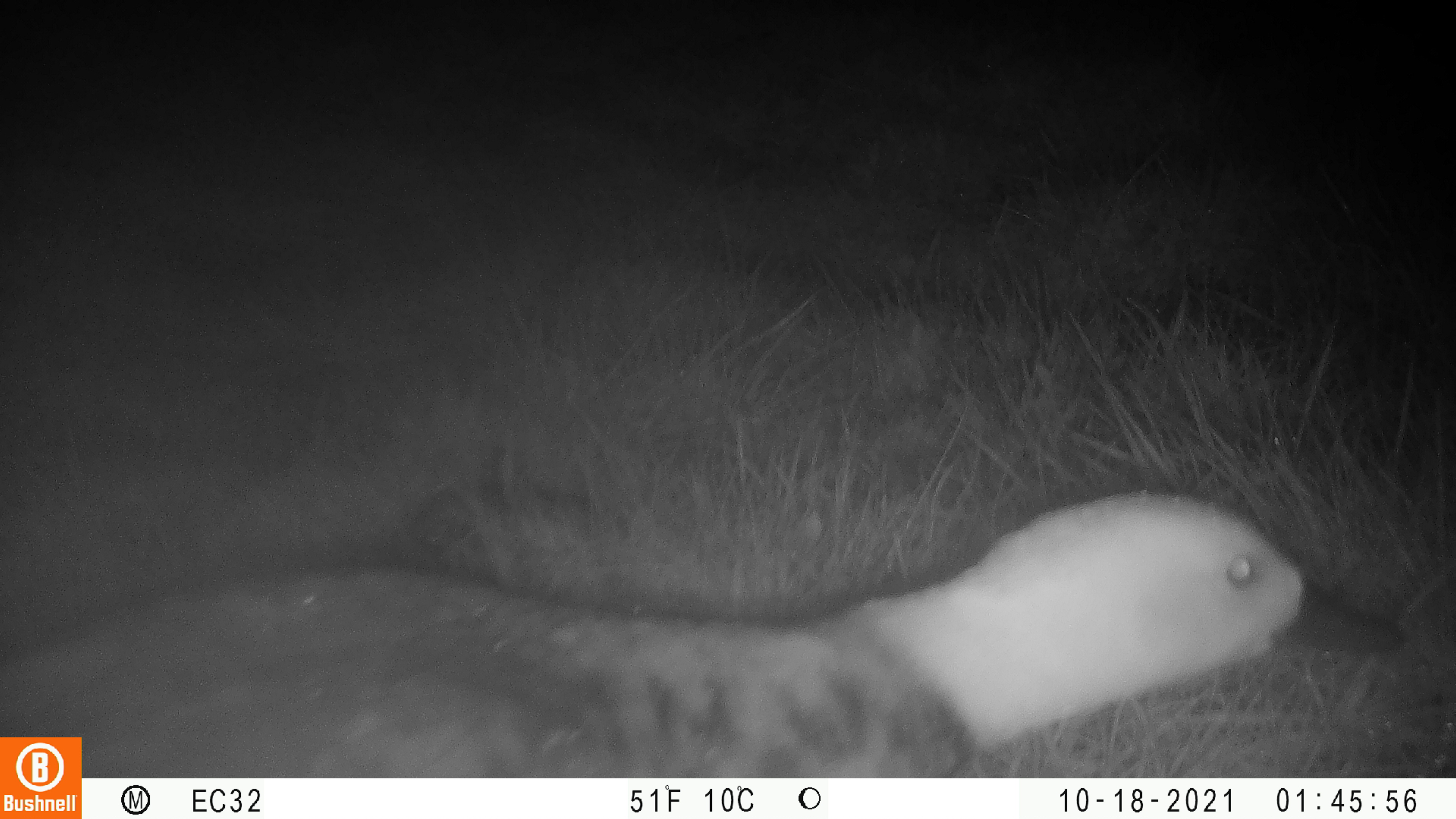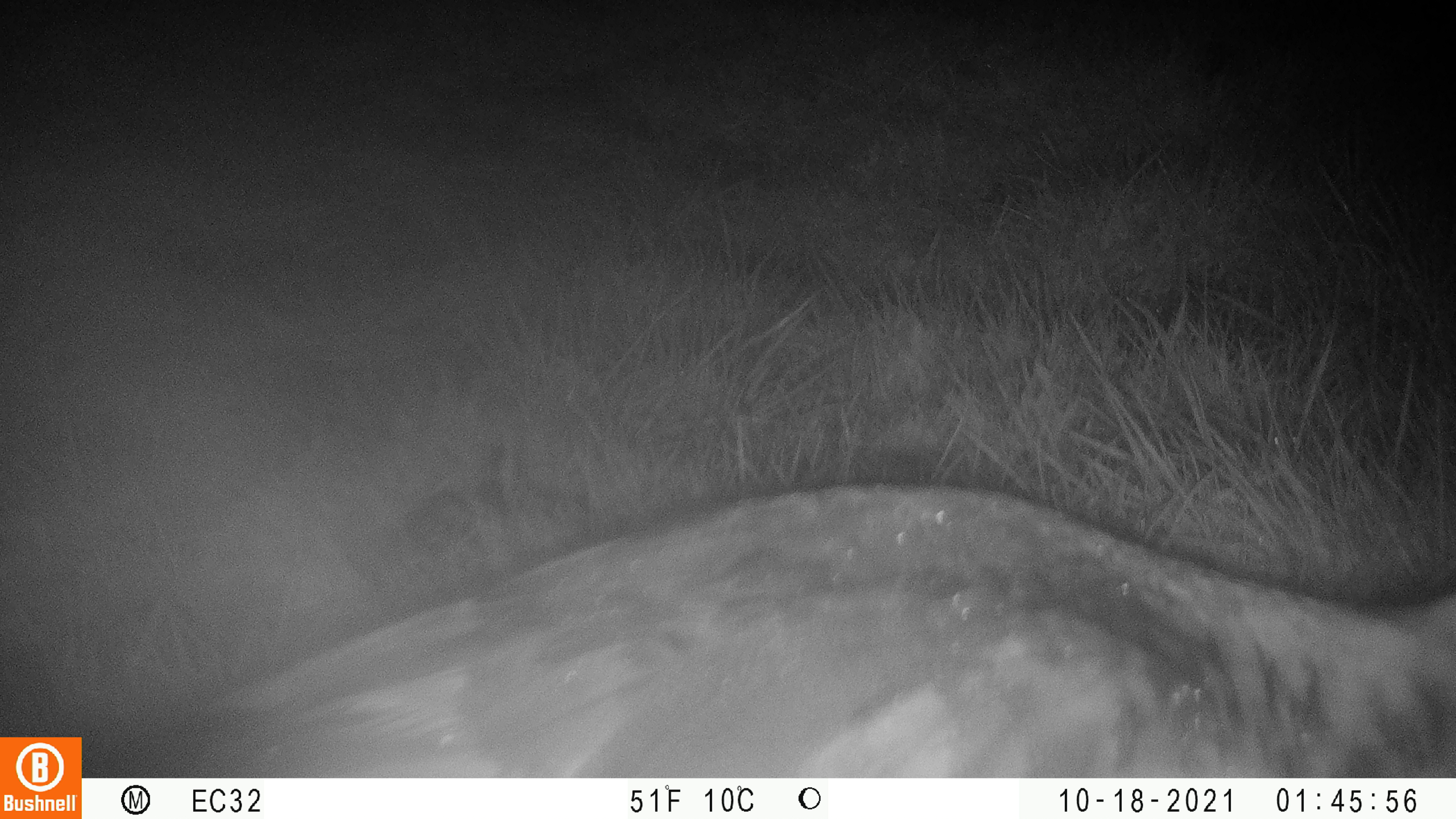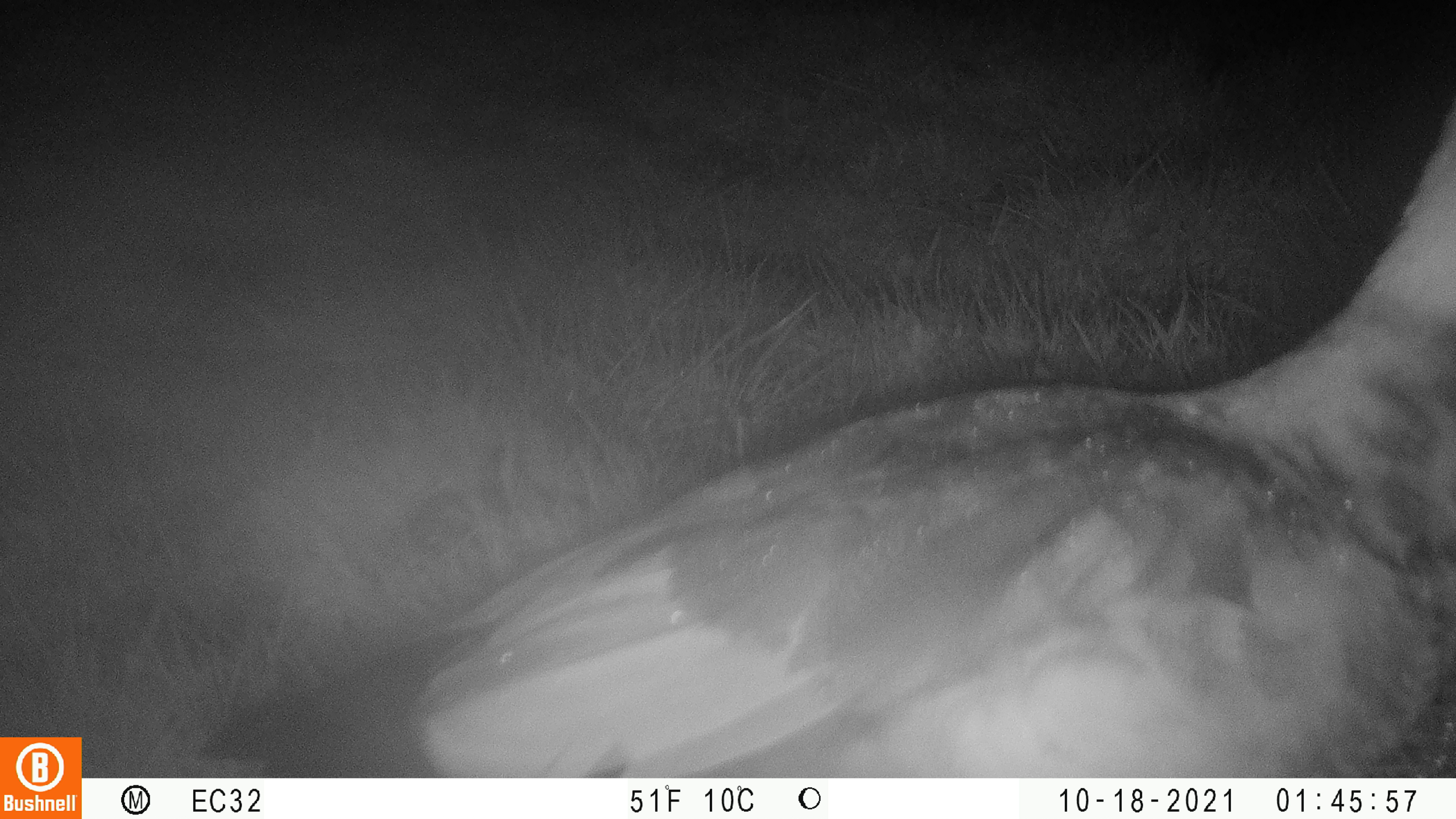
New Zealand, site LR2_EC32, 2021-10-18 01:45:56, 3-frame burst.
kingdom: Animalia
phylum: Chordata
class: Aves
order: Anseriformes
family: Anatidae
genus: Tadorna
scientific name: Tadorna variegata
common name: paradise shelduck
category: paradise duck